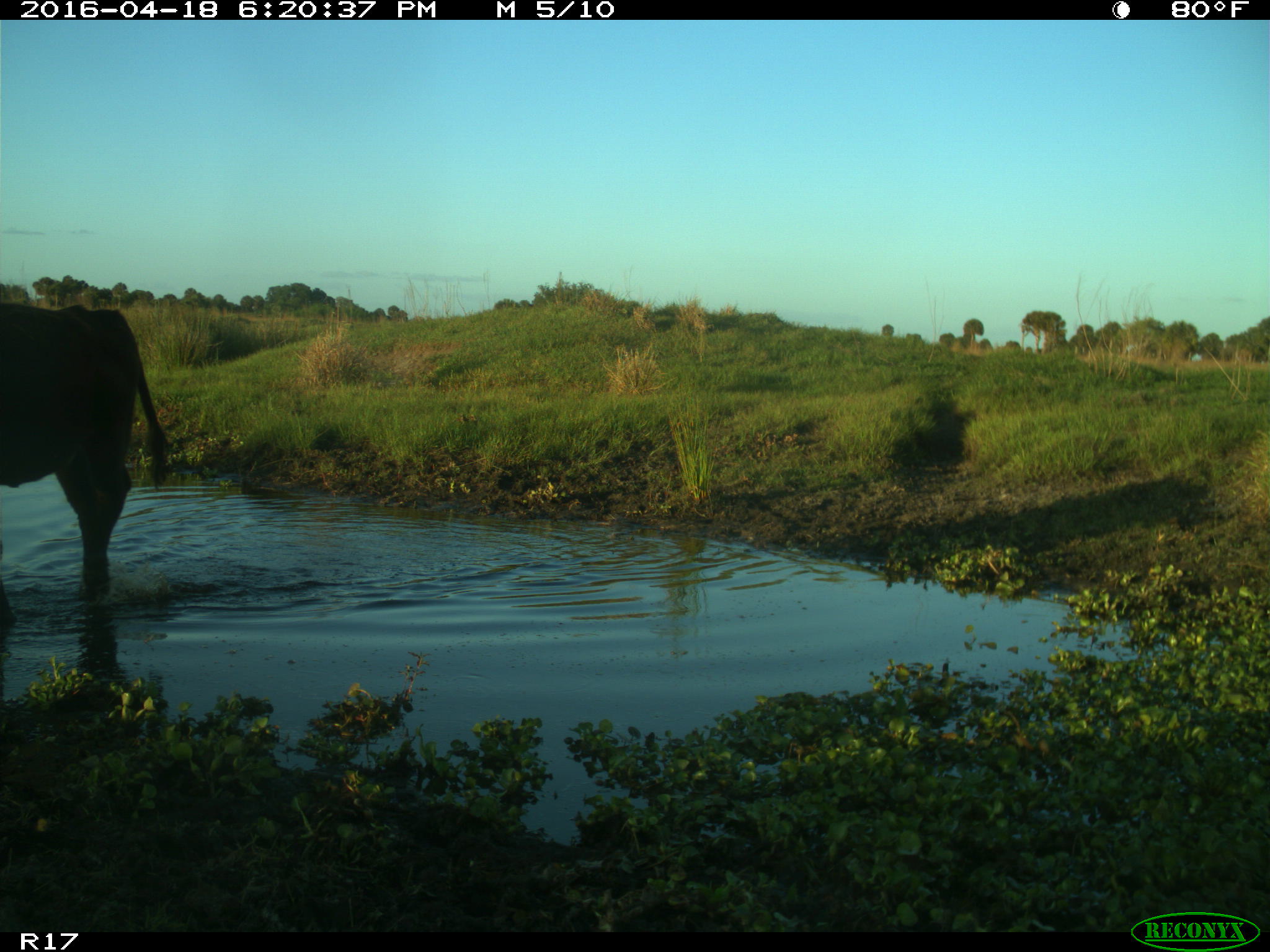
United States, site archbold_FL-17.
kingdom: Animalia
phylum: Chordata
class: Mammalia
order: Artiodactyla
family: Bovidae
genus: Bos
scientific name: Bos taurus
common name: domestic cow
Bos taurus (domestic cow).